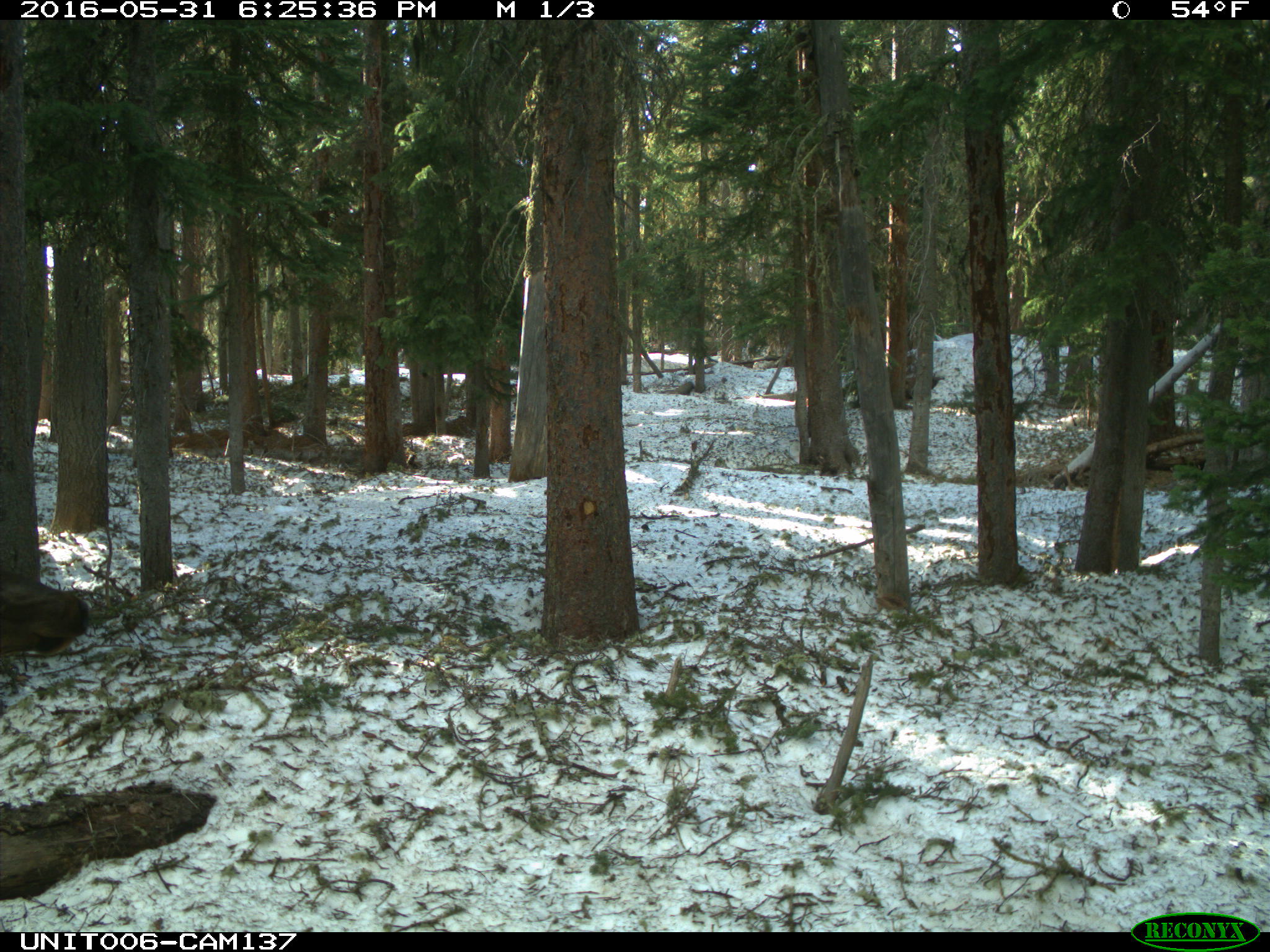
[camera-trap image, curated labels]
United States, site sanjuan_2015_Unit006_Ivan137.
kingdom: Animalia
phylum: Chordata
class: Mammalia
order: Artiodactyla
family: Cervidae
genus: Cervus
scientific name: Cervus elaphus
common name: red deer